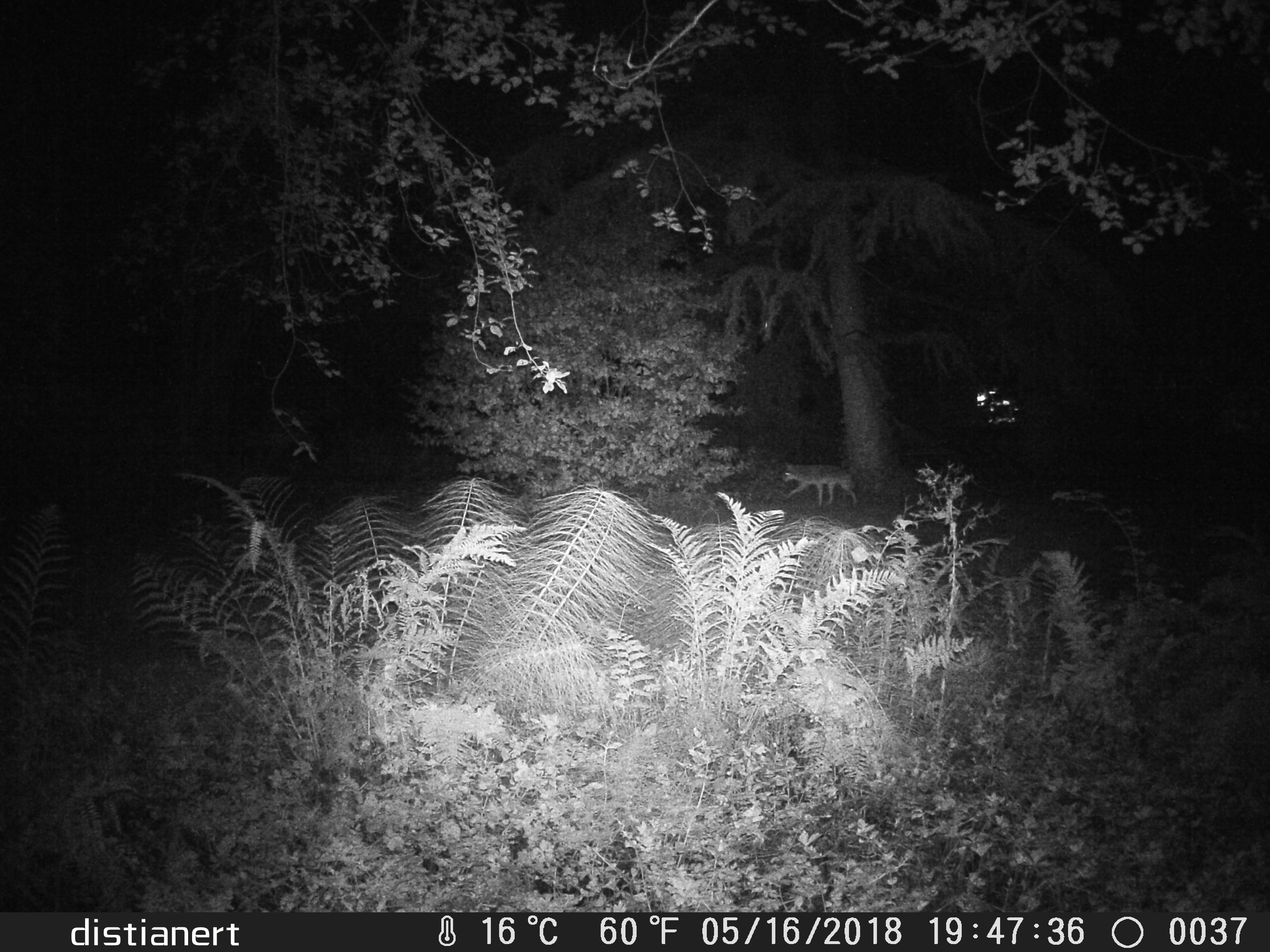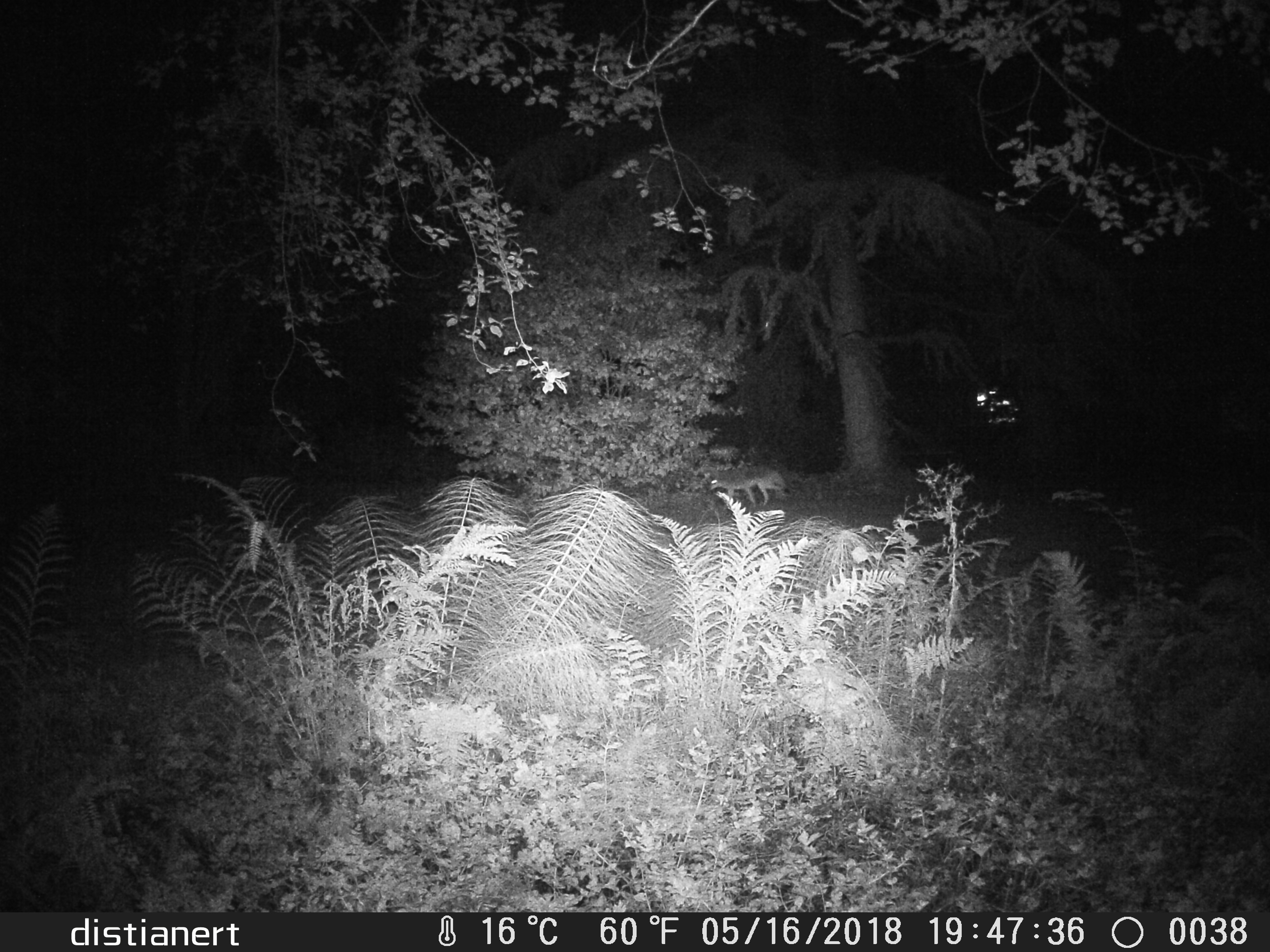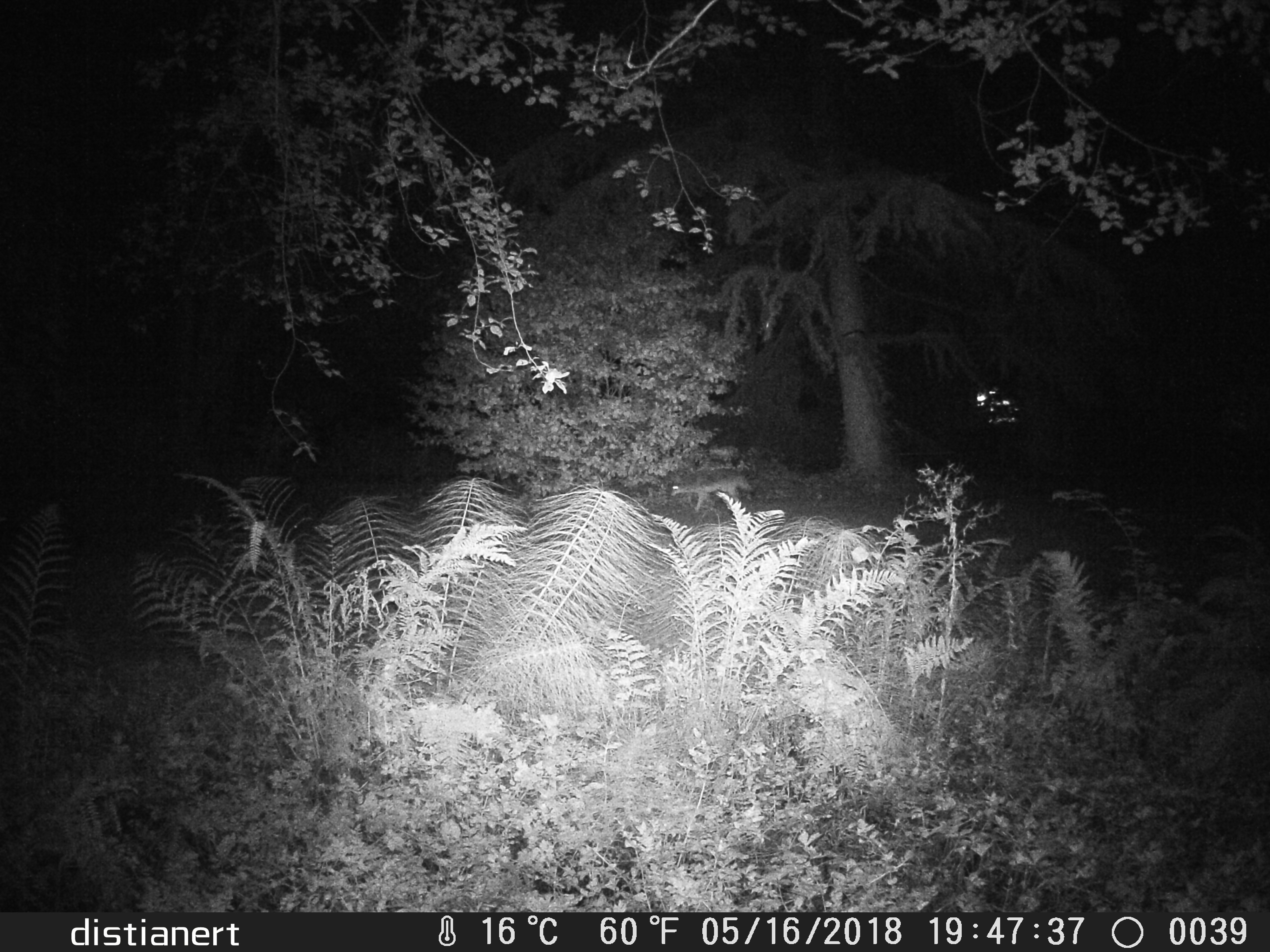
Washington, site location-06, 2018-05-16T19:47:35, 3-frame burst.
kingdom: Animalia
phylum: Chordata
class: Mammalia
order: Carnivora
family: Canidae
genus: Canis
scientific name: Canis latrans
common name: coyote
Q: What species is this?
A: Coyote (Canis latrans).